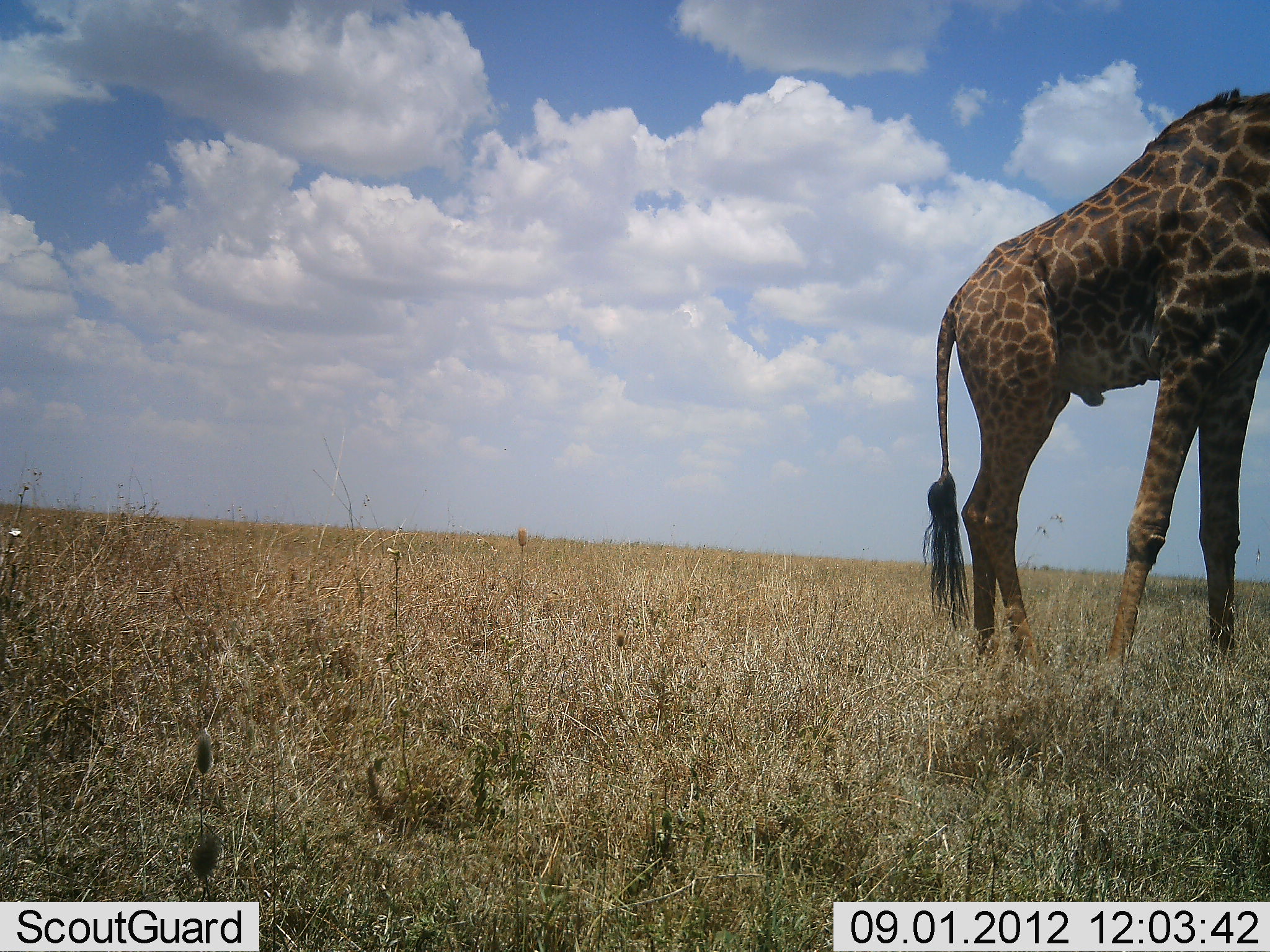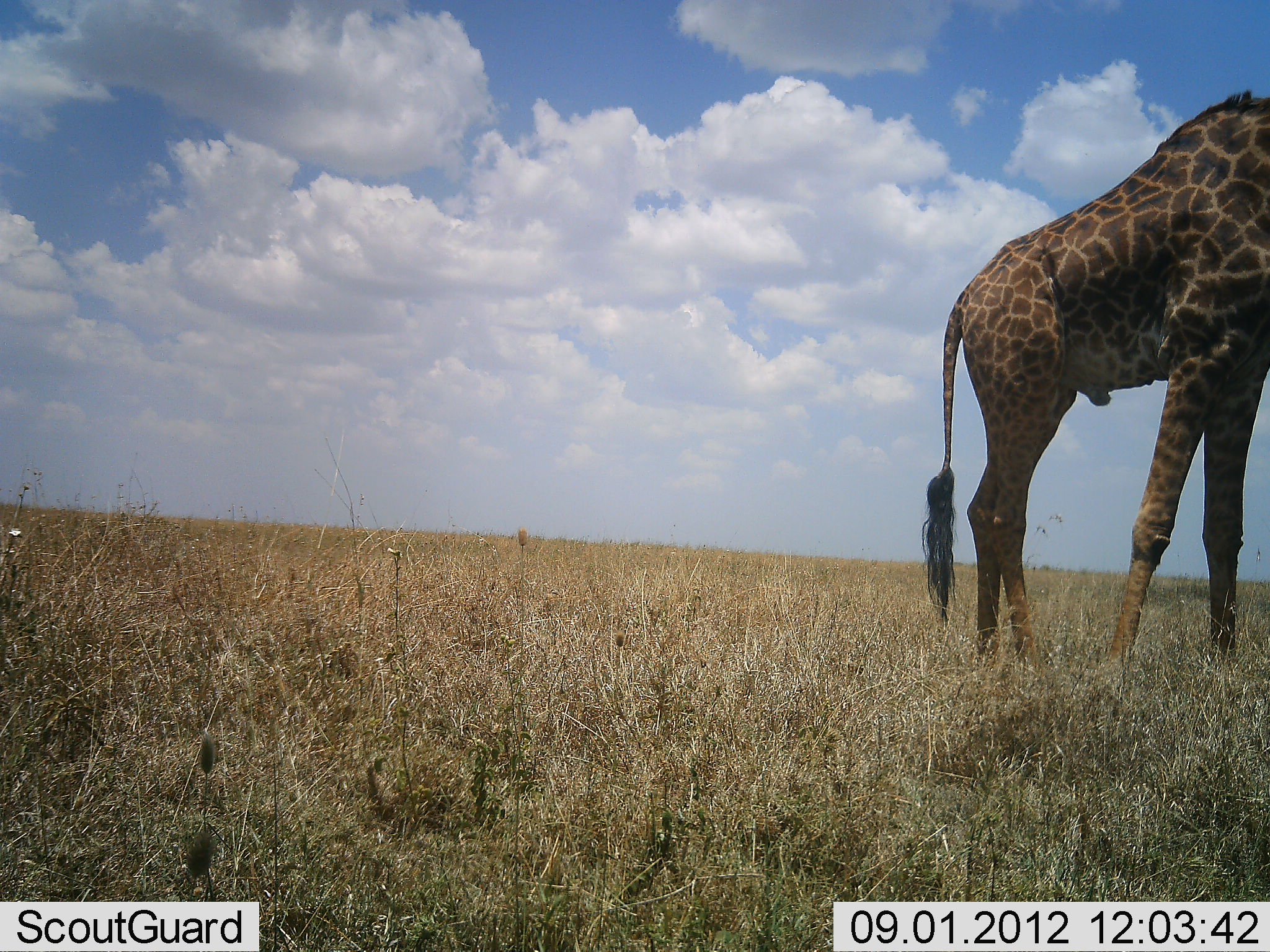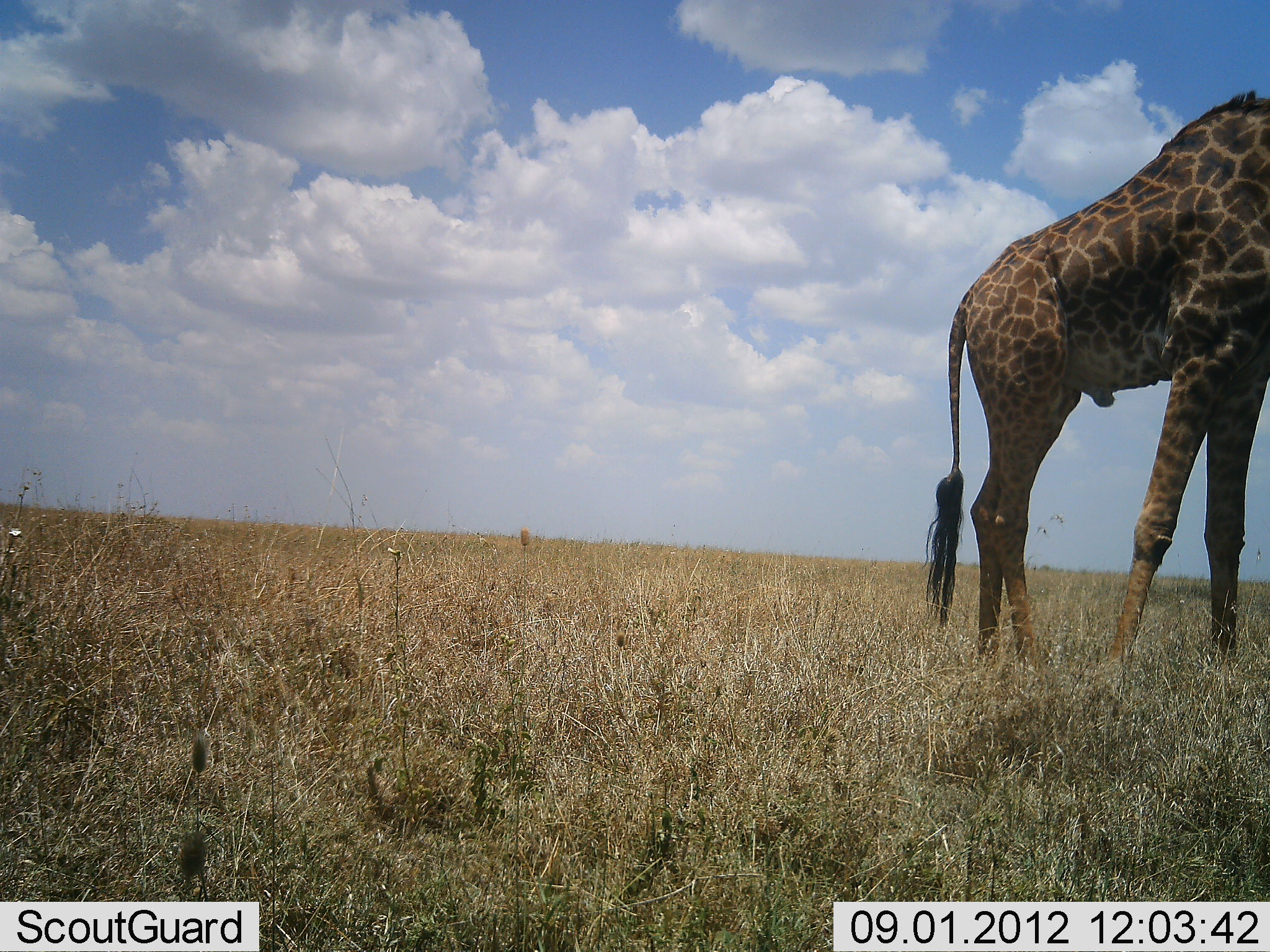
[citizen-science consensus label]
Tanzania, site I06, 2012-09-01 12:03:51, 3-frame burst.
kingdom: Animalia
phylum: Chordata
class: Mammalia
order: Artiodactyla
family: Giraffidae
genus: Giraffa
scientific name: Giraffa camelopardalis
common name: giraffe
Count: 1.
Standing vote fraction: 100%.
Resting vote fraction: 0%.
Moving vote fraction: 10%.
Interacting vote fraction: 0%.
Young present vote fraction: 0%.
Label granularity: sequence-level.